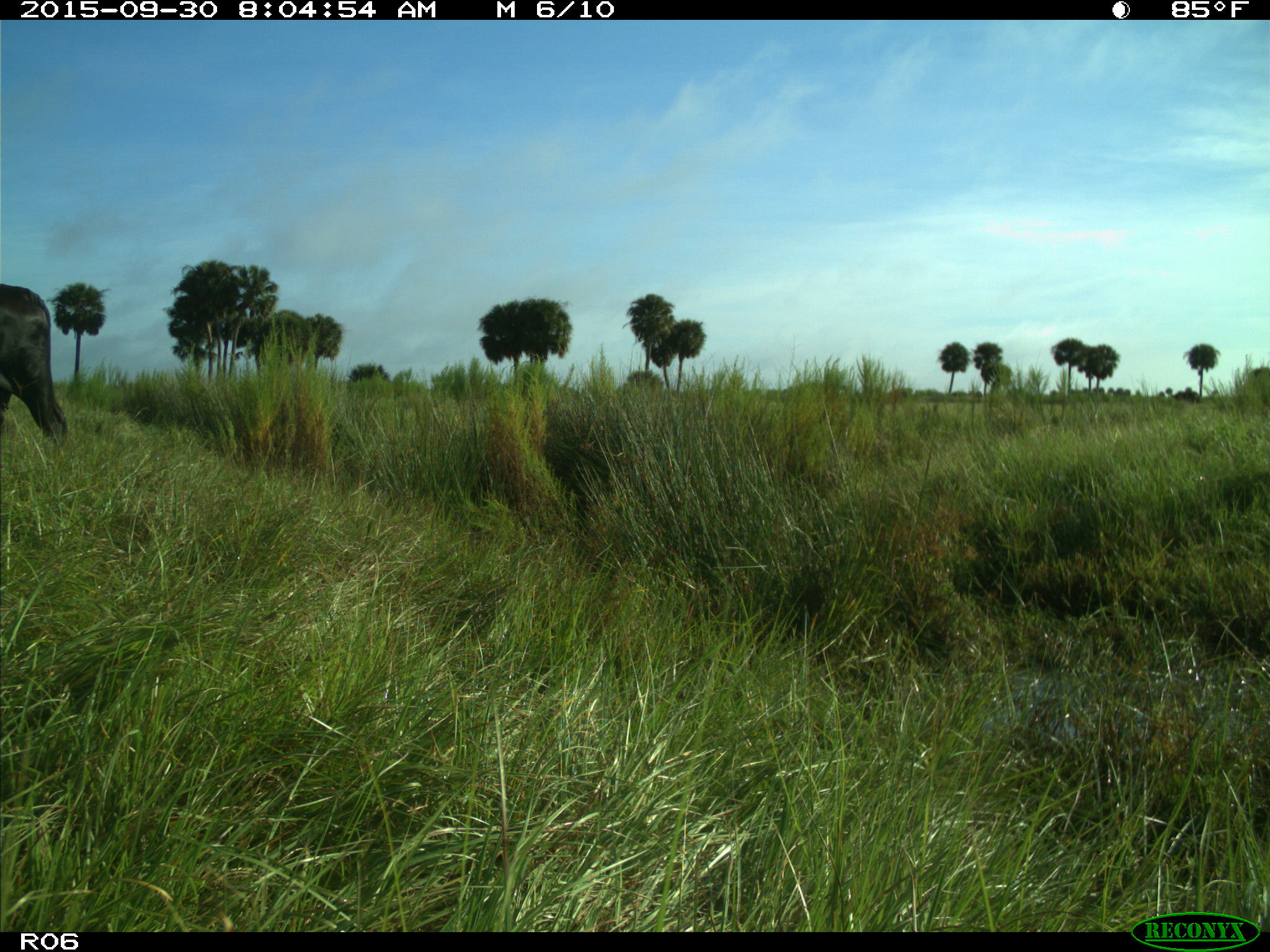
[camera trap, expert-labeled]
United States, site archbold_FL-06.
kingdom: Animalia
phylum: Chordata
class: Mammalia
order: Artiodactyla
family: Bovidae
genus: Bos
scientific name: Bos taurus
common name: domestic cow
Bos taurus (domestic cow).